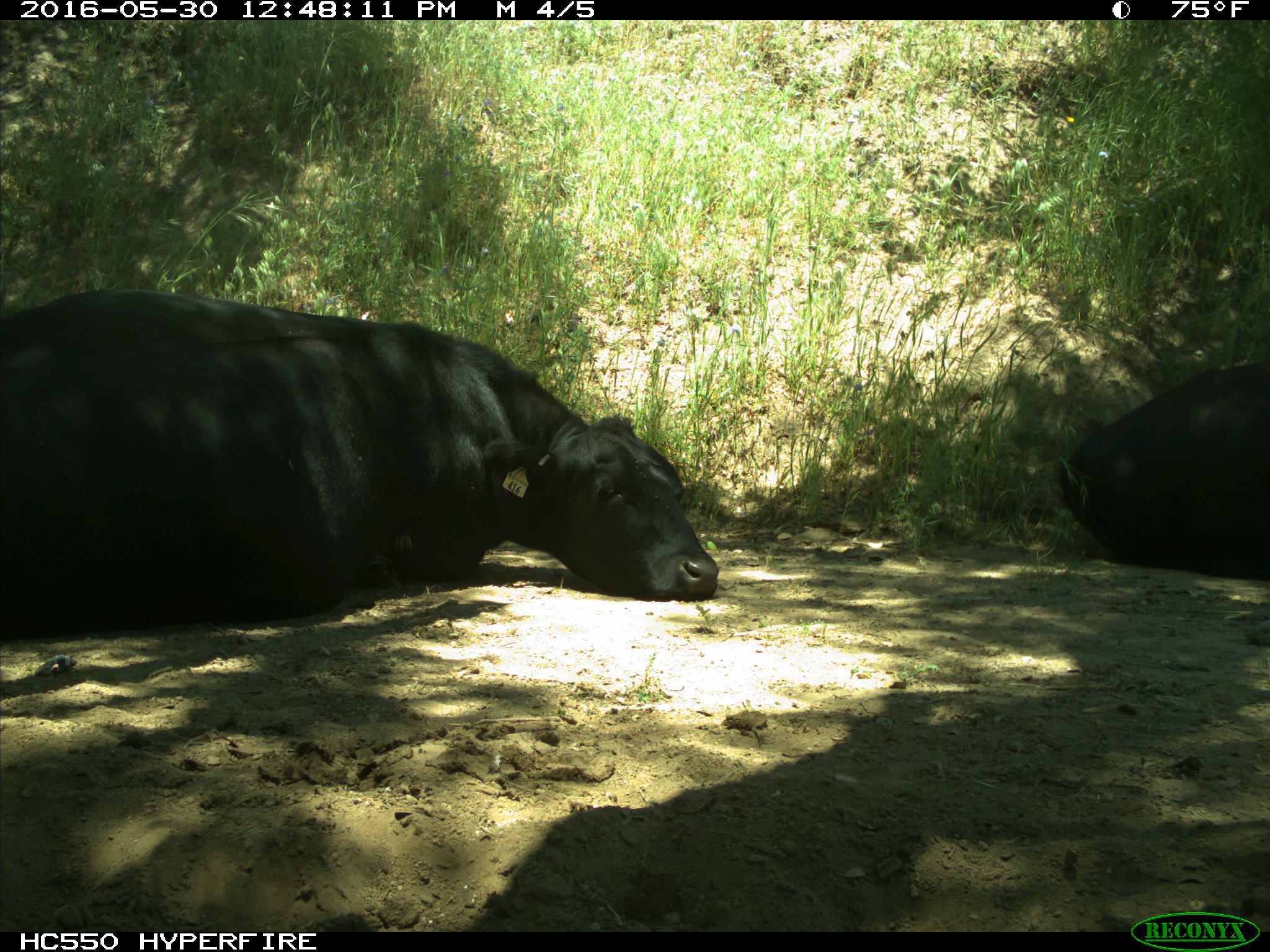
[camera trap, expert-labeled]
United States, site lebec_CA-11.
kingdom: Animalia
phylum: Chordata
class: Mammalia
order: Artiodactyla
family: Bovidae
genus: Bos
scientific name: Bos taurus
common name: domestic cow